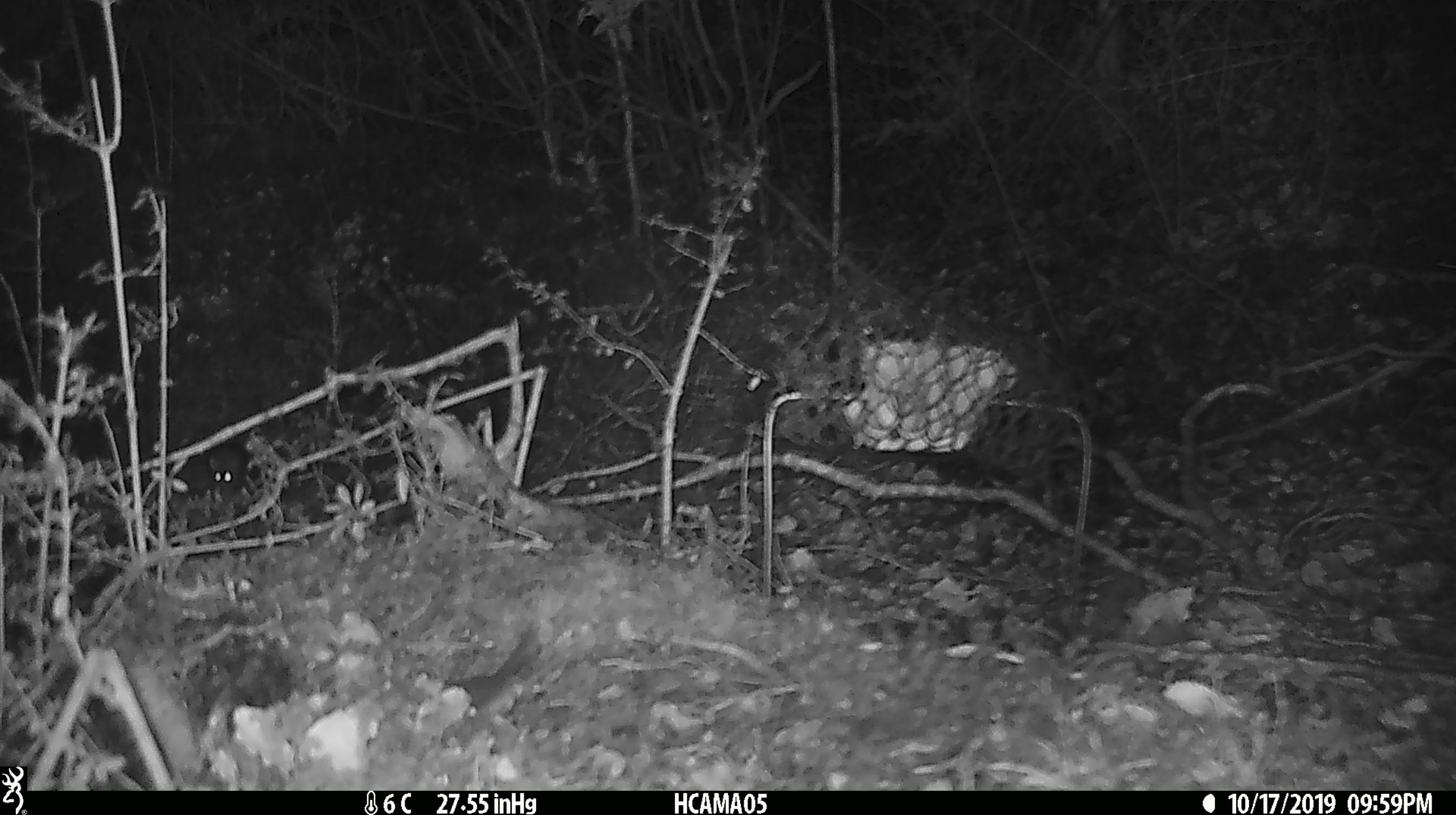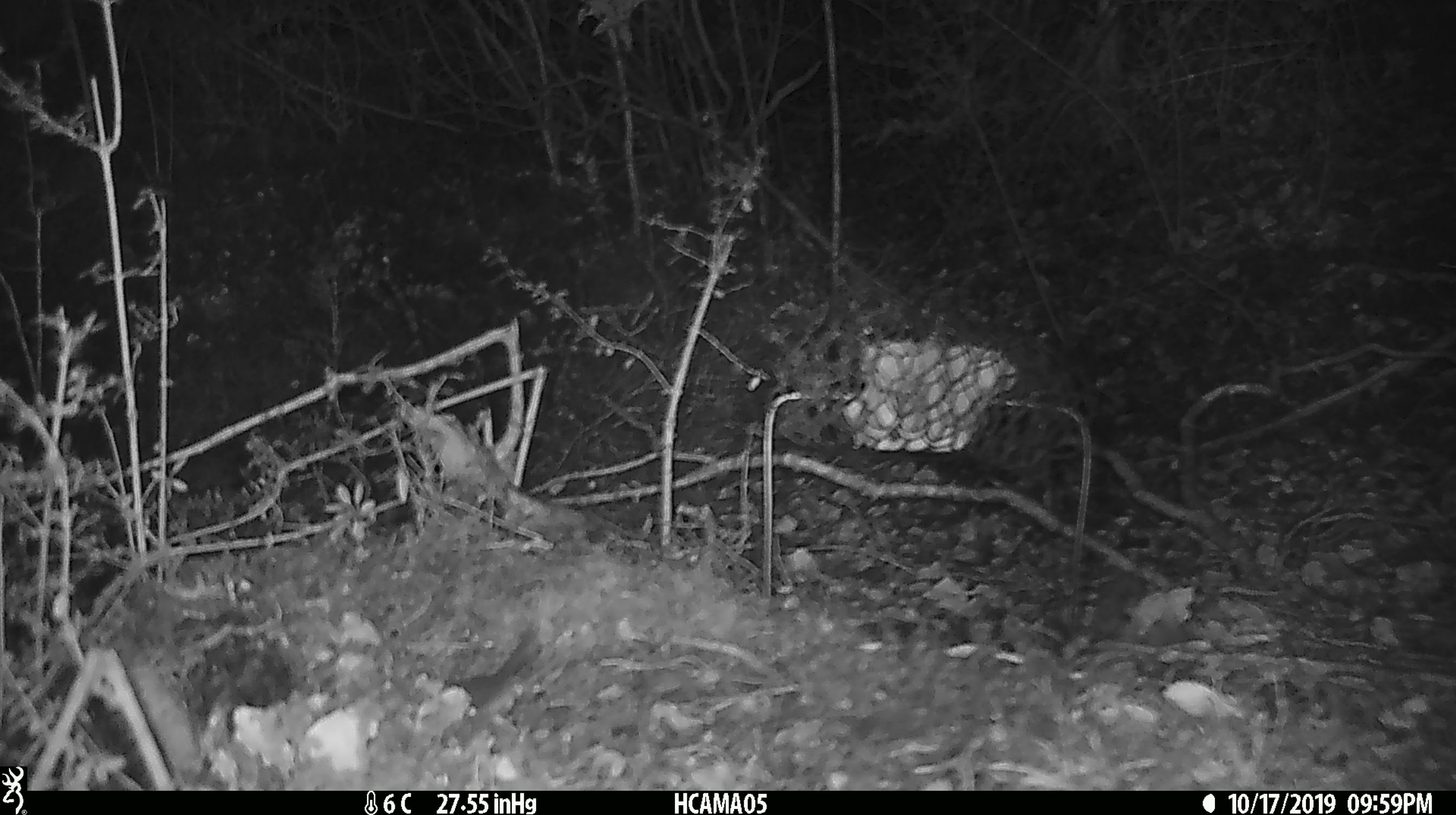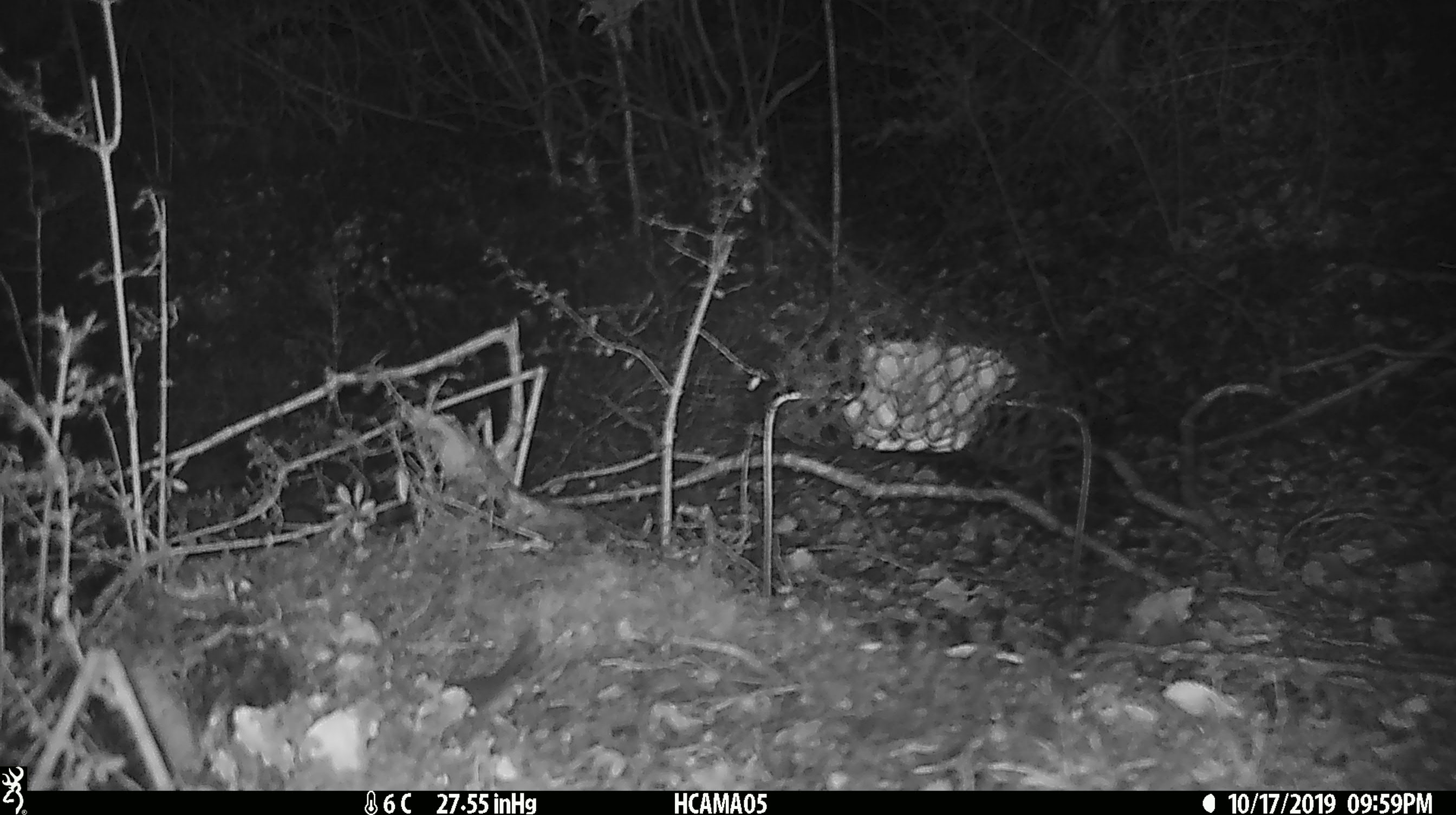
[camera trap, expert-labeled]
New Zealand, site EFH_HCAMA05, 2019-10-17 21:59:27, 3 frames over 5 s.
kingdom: Animalia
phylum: Chordata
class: Mammalia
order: Rodentia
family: Muridae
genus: Mus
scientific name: Mus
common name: mouse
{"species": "mouse (Mus)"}